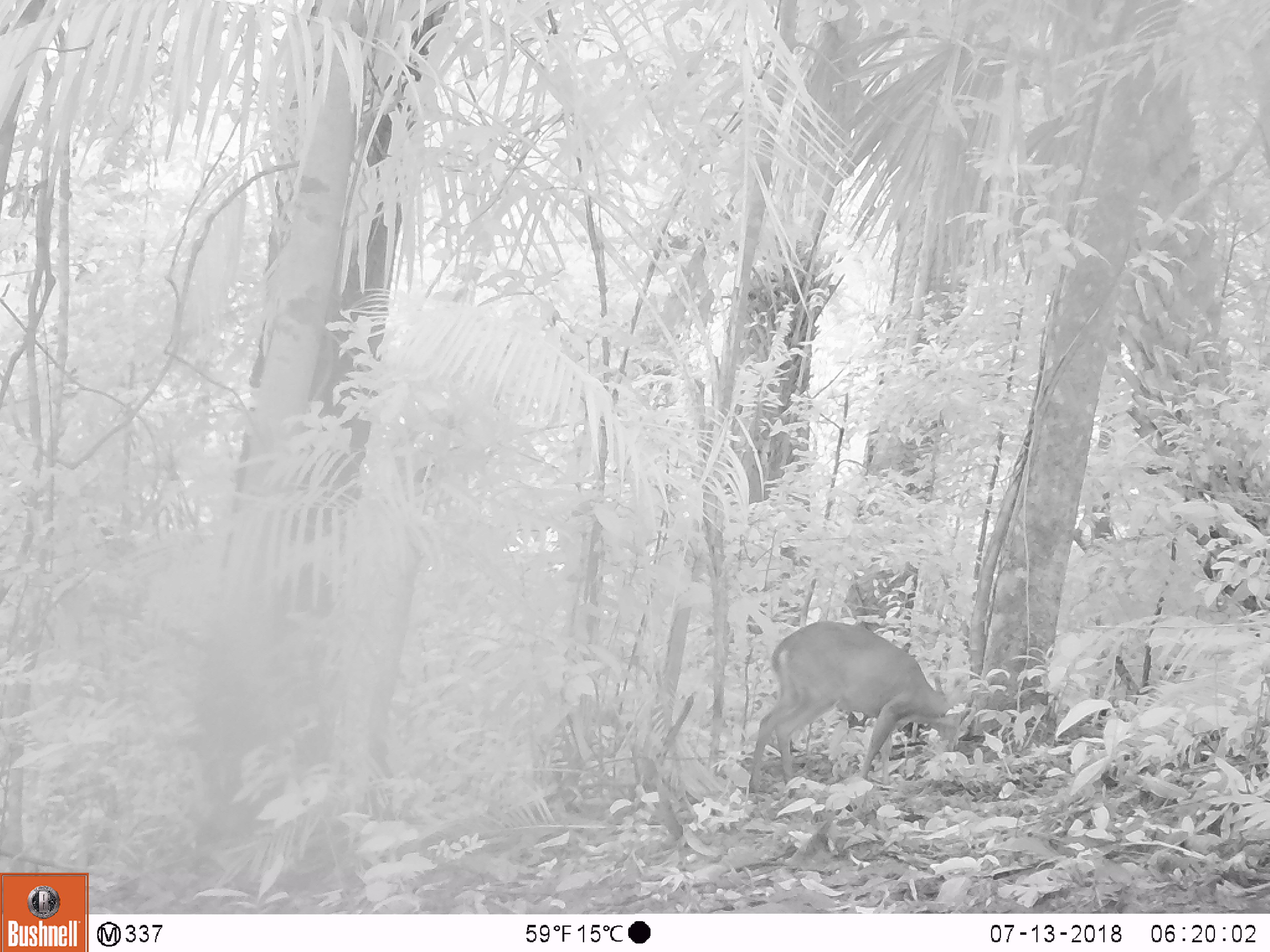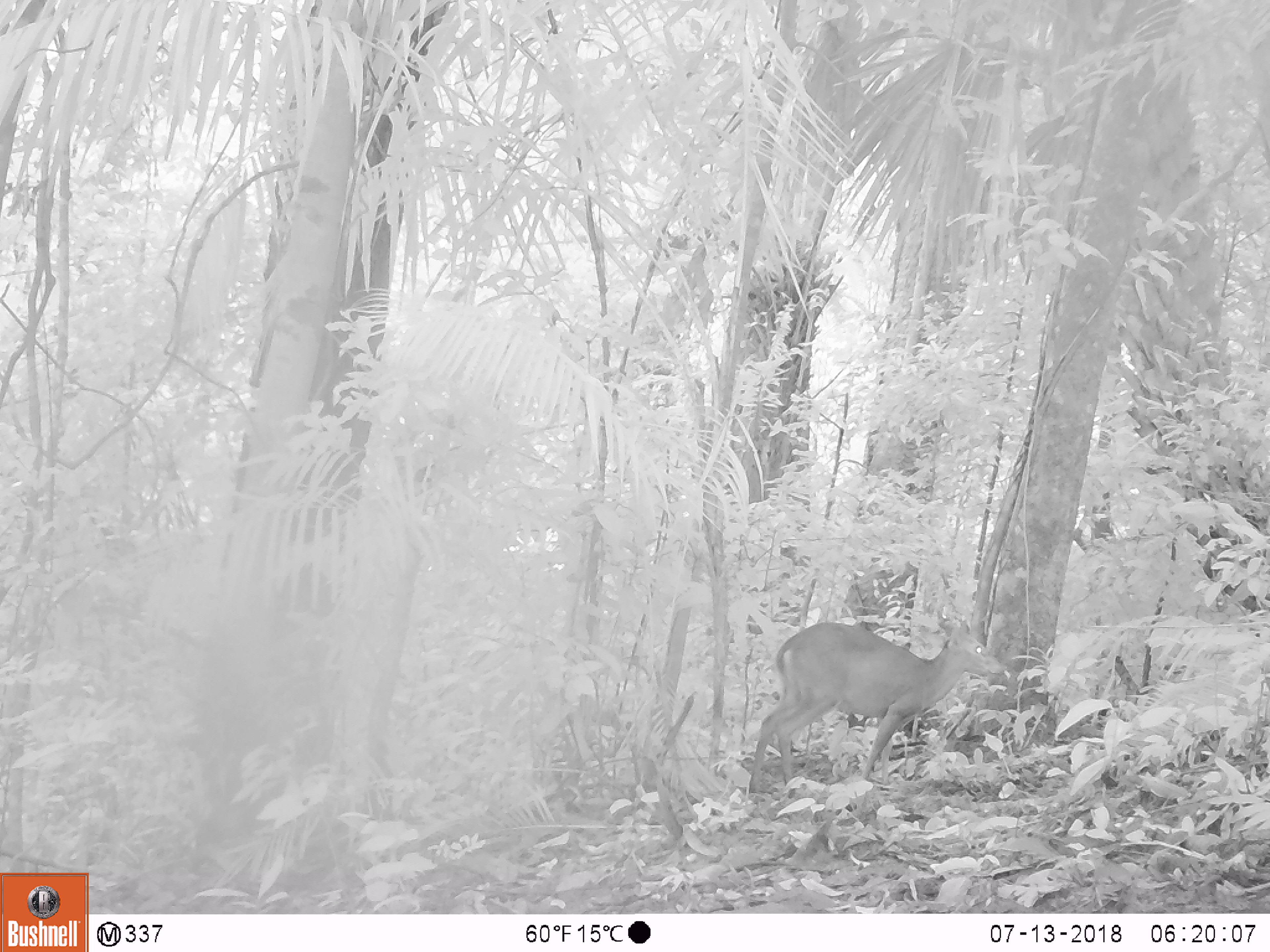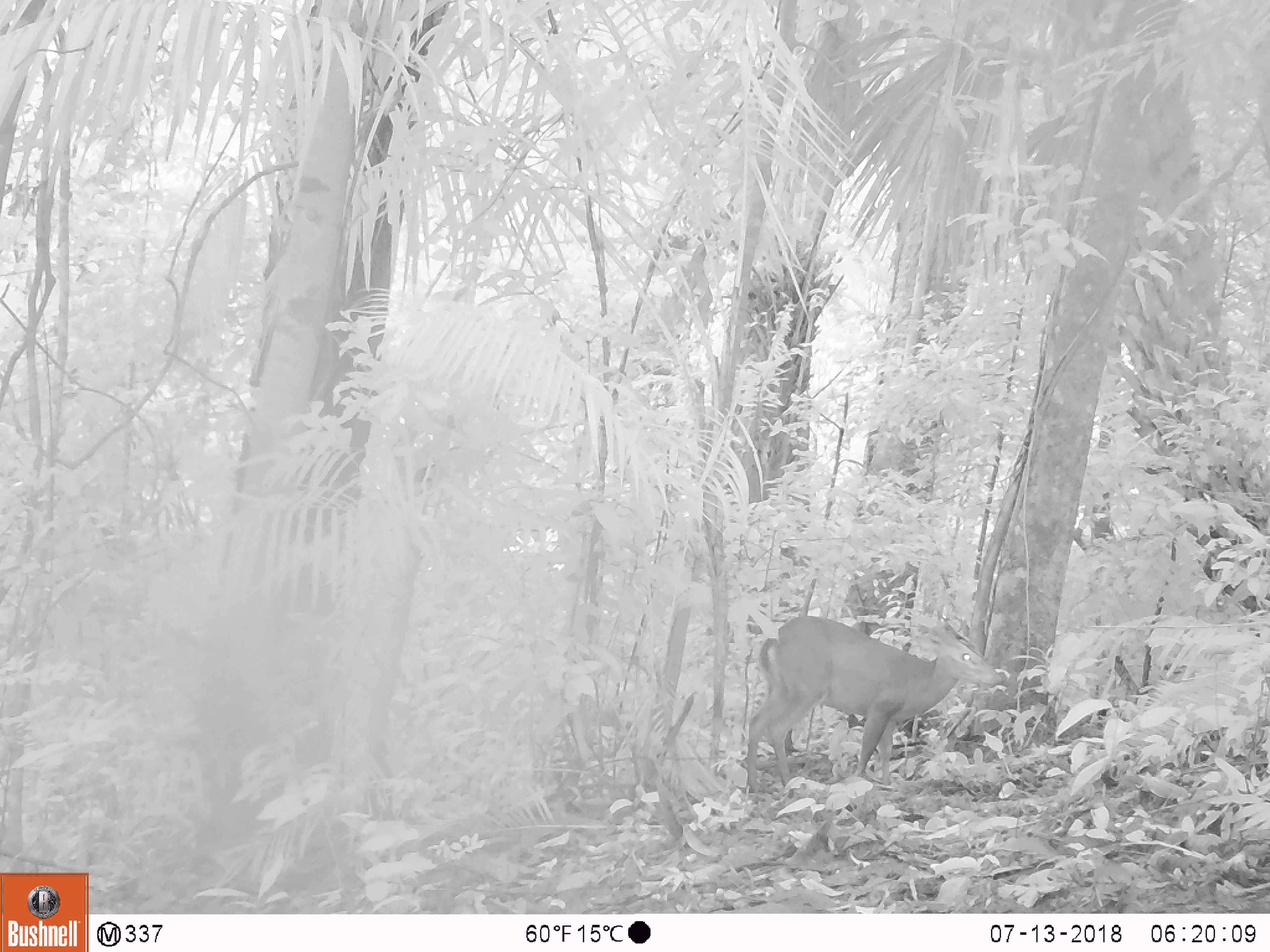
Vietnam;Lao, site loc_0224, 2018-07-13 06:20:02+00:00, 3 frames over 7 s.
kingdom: Animalia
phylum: Chordata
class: Mammalia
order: Artiodactyla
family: Cervidae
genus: Muntiacus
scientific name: Muntiacus vuquangensis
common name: large-antlered muntjac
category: large antlered muntjac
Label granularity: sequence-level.